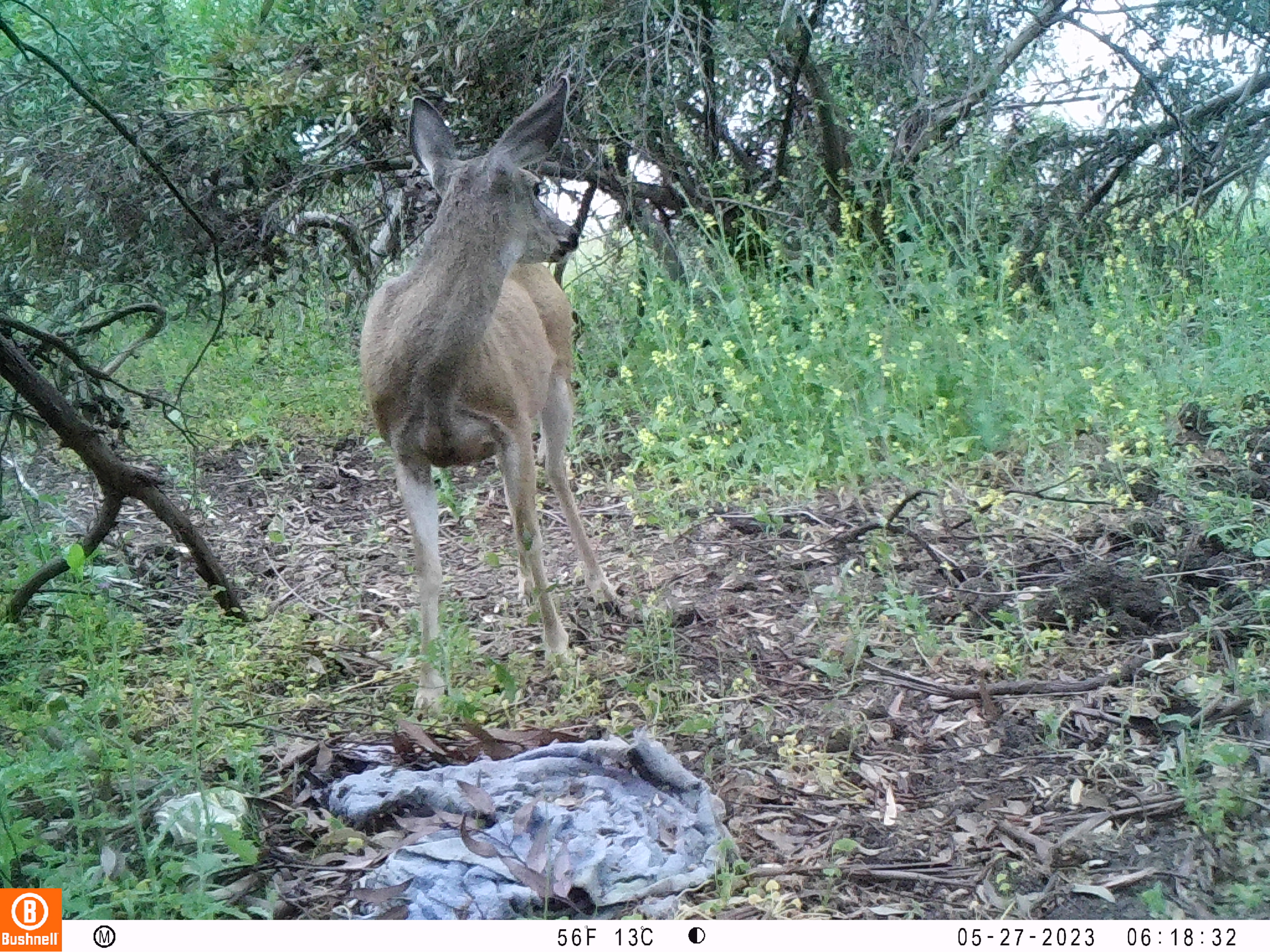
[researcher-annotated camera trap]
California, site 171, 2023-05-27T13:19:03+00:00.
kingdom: Animalia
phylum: Chordata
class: Mammalia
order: Artiodactyla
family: Cervidae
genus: Odocoileus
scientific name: Odocoileus hemionus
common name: mule deer